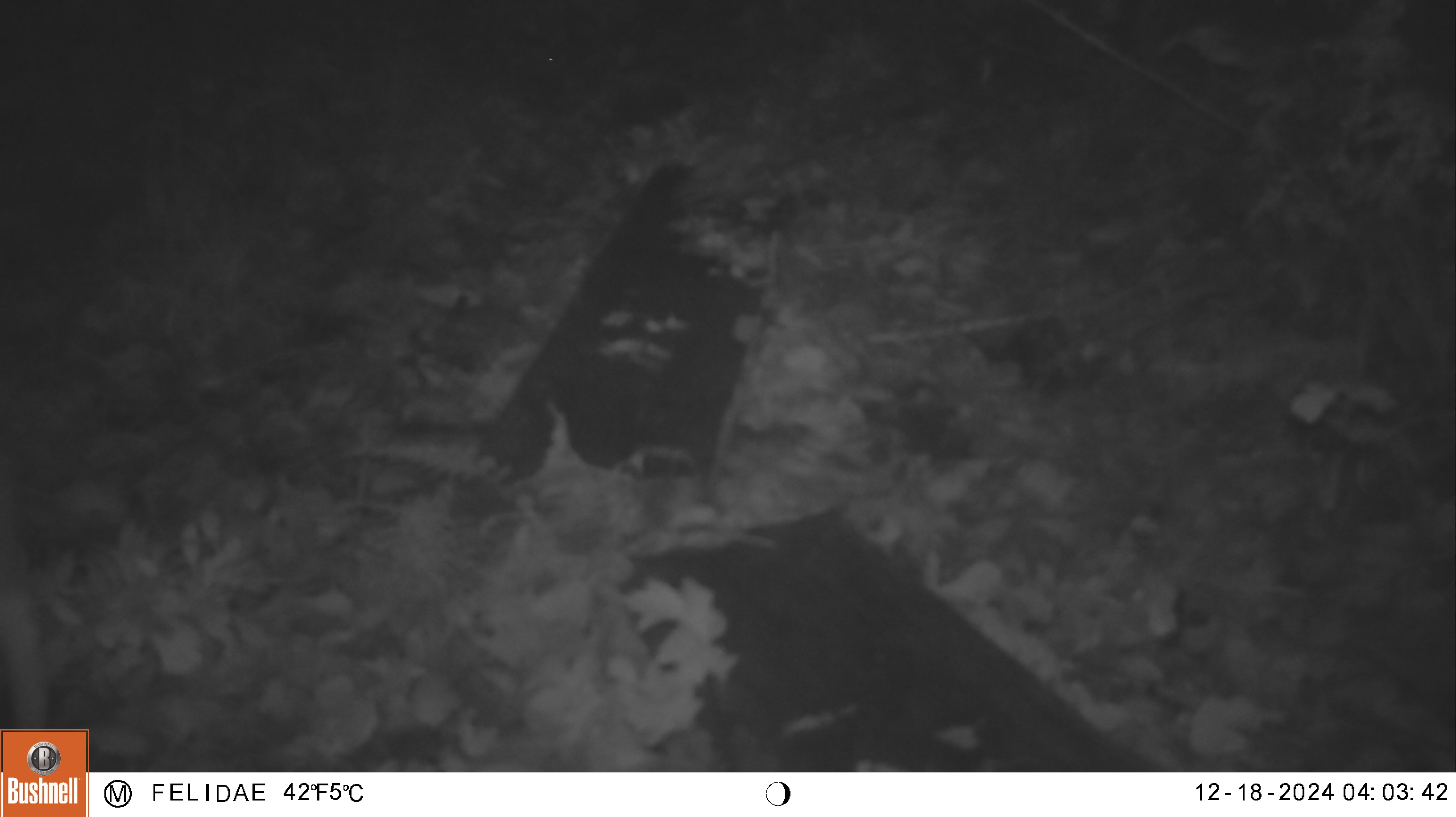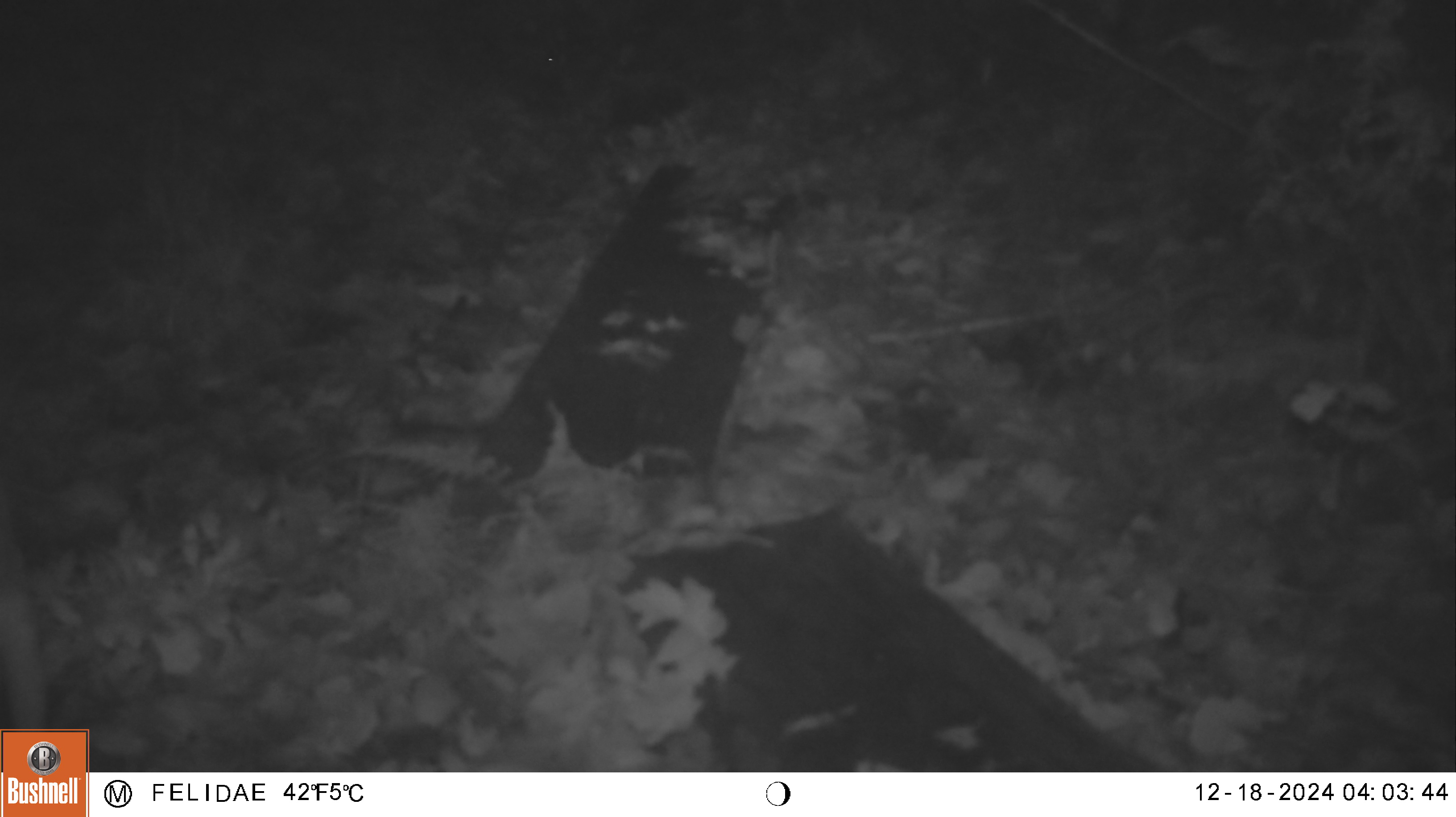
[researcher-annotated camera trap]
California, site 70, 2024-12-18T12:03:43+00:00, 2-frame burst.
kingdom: Animalia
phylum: Chordata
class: Mammalia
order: Artiodactyla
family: Cervidae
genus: Odocoileus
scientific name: Odocoileus hemionus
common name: mule deer